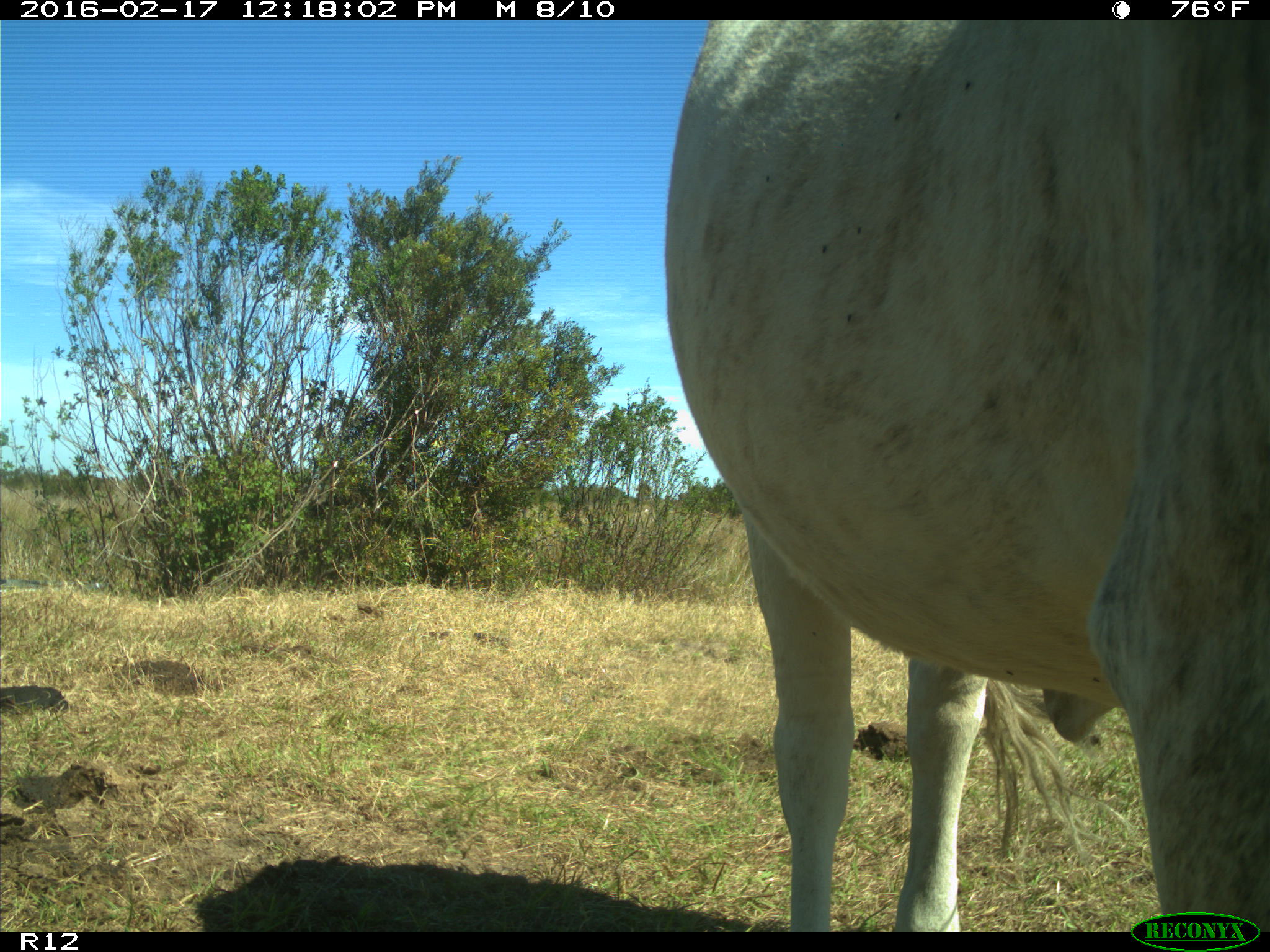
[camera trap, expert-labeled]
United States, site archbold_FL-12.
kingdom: Animalia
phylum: Chordata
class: Mammalia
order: Artiodactyla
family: Bovidae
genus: Bos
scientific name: Bos taurus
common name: domestic cow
Bos taurus (domestic cow).